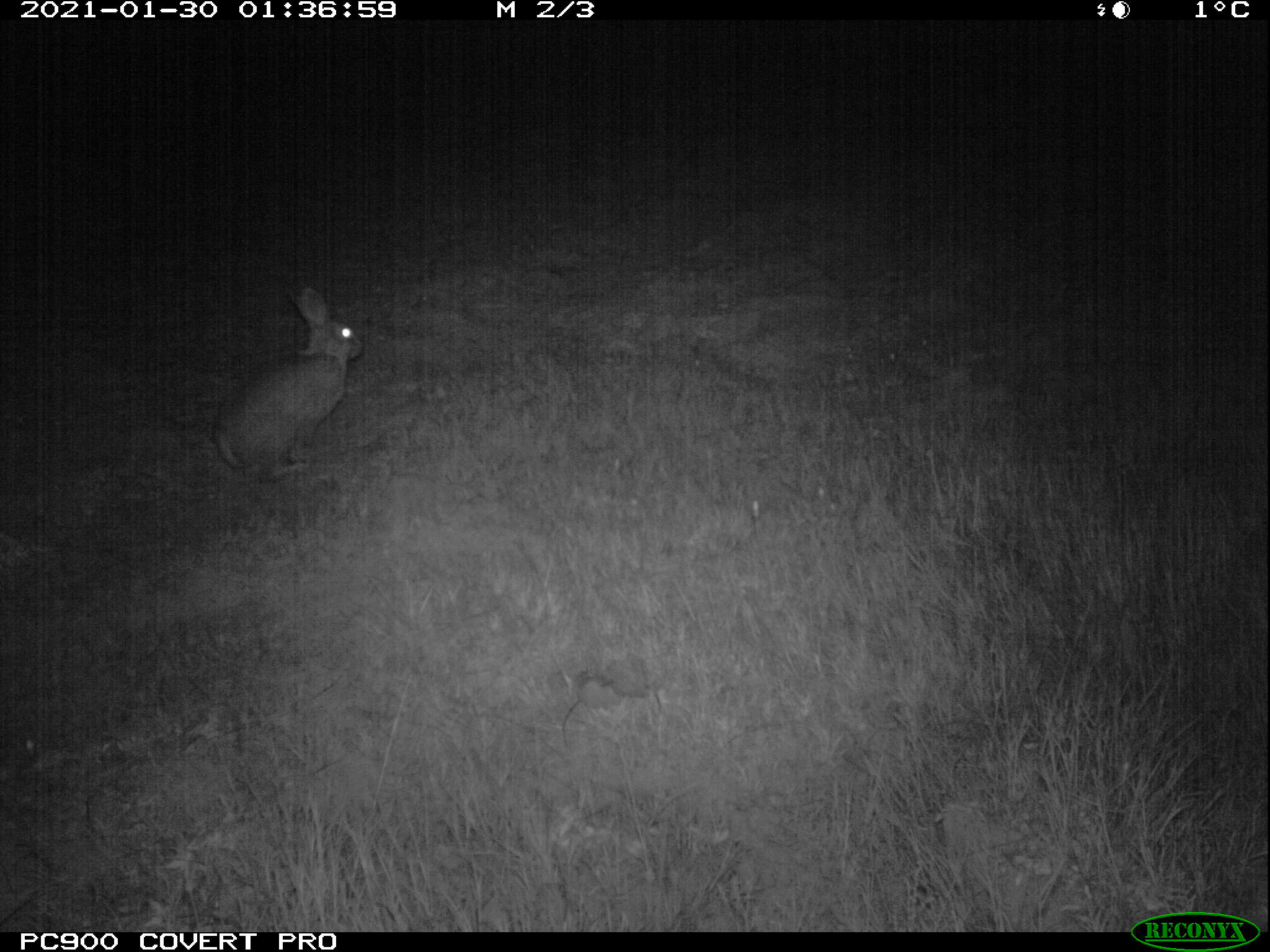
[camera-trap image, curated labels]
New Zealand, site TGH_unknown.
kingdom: Animalia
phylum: Chordata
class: Mammalia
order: Lagomorpha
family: Leporidae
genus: Oryctolagus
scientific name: Oryctolagus cuniculus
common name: european rabbit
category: rabbit